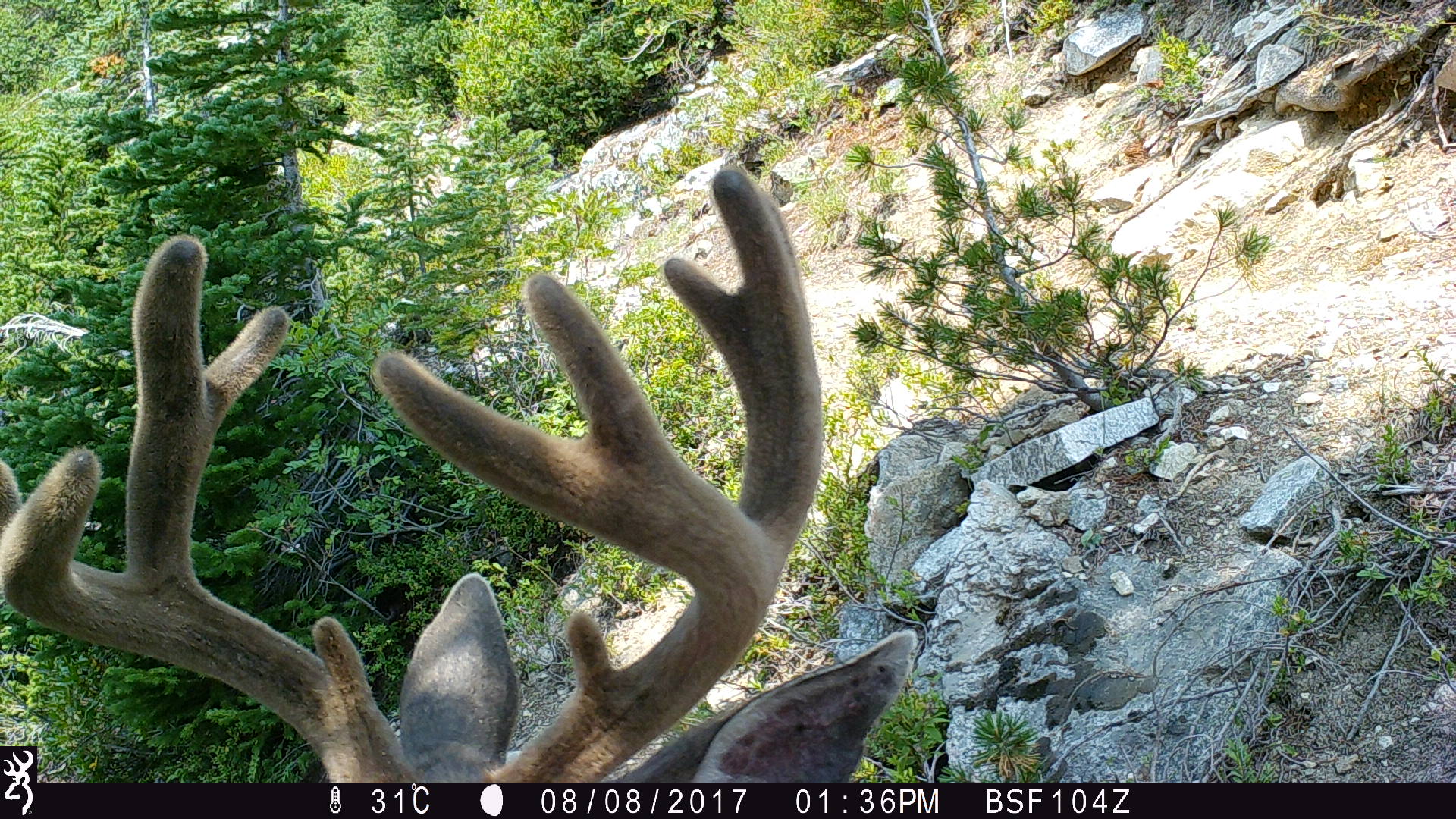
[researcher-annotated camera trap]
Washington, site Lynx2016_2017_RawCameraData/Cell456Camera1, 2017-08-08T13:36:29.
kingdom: Animalia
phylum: Chordata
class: Mammalia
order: Artiodactyla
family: Cervidae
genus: Odocoileus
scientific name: Odocoileus hemionus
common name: mule deer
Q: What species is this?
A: Odocoileus hemionus (mule deer).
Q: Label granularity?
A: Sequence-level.